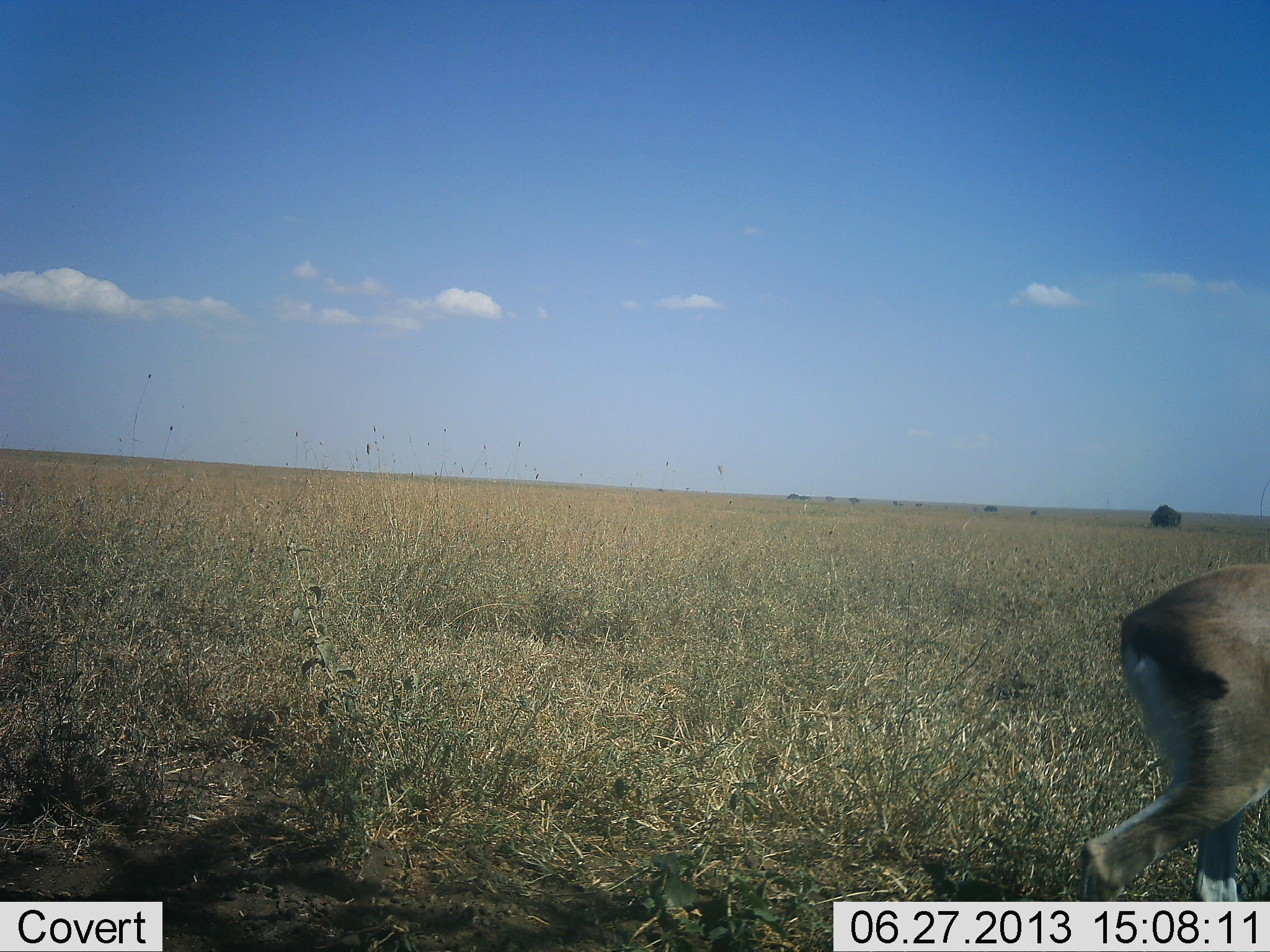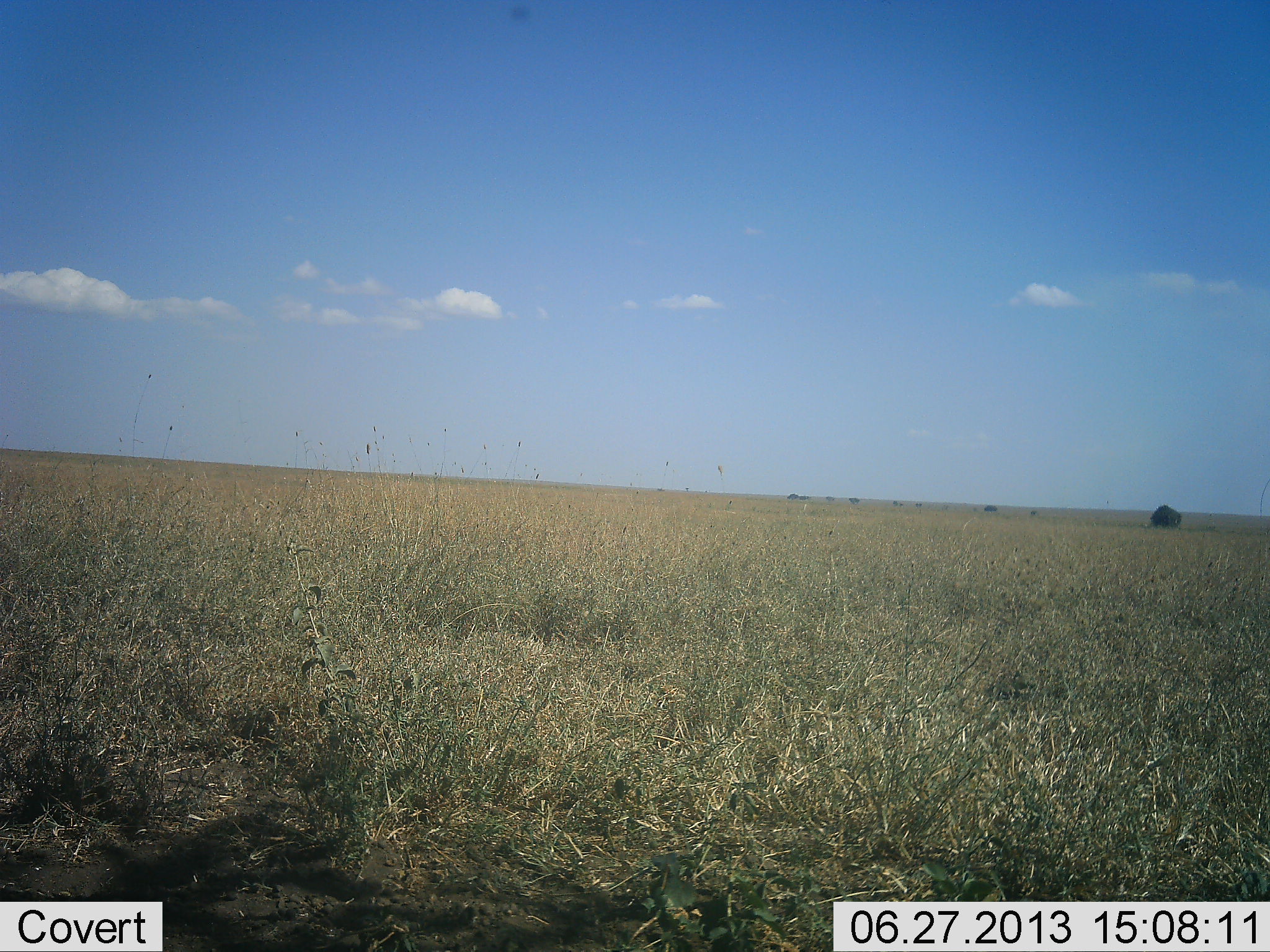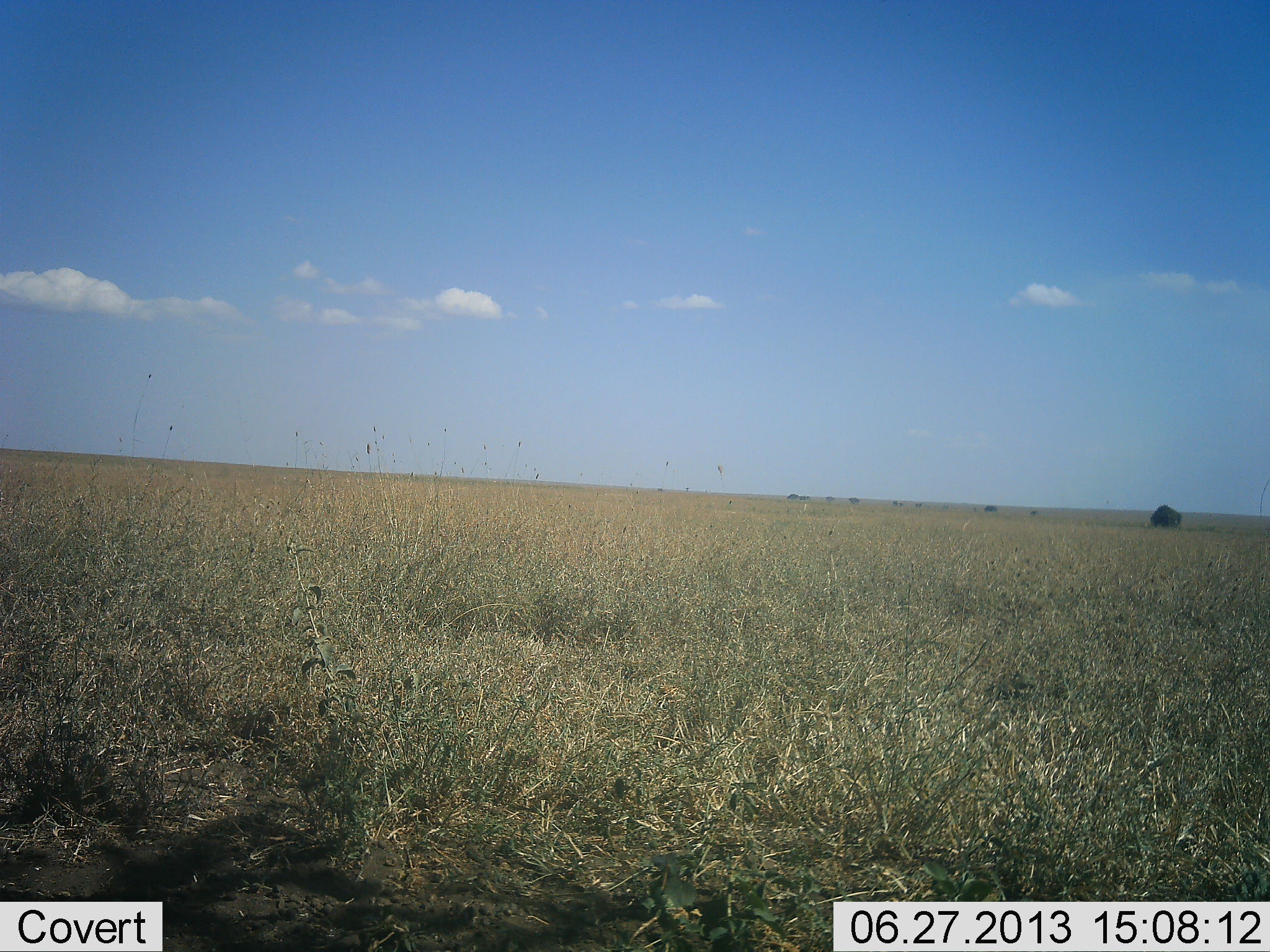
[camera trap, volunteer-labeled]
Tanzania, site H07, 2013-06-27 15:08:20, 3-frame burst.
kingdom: Animalia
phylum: Chordata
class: Mammalia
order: Artiodactyla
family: Bovidae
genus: Eudorcas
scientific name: Eudorcas thomsonii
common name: thomson's gazelle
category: gazellethomsons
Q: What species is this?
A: Gazellethomsons (thomson's gazelle) (Eudorcas thomsonii).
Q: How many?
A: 1.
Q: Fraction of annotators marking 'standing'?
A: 0%.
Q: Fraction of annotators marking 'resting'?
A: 0%.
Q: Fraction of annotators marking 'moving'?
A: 100%.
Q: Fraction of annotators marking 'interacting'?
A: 0%.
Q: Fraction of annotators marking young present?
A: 0%.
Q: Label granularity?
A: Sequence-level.